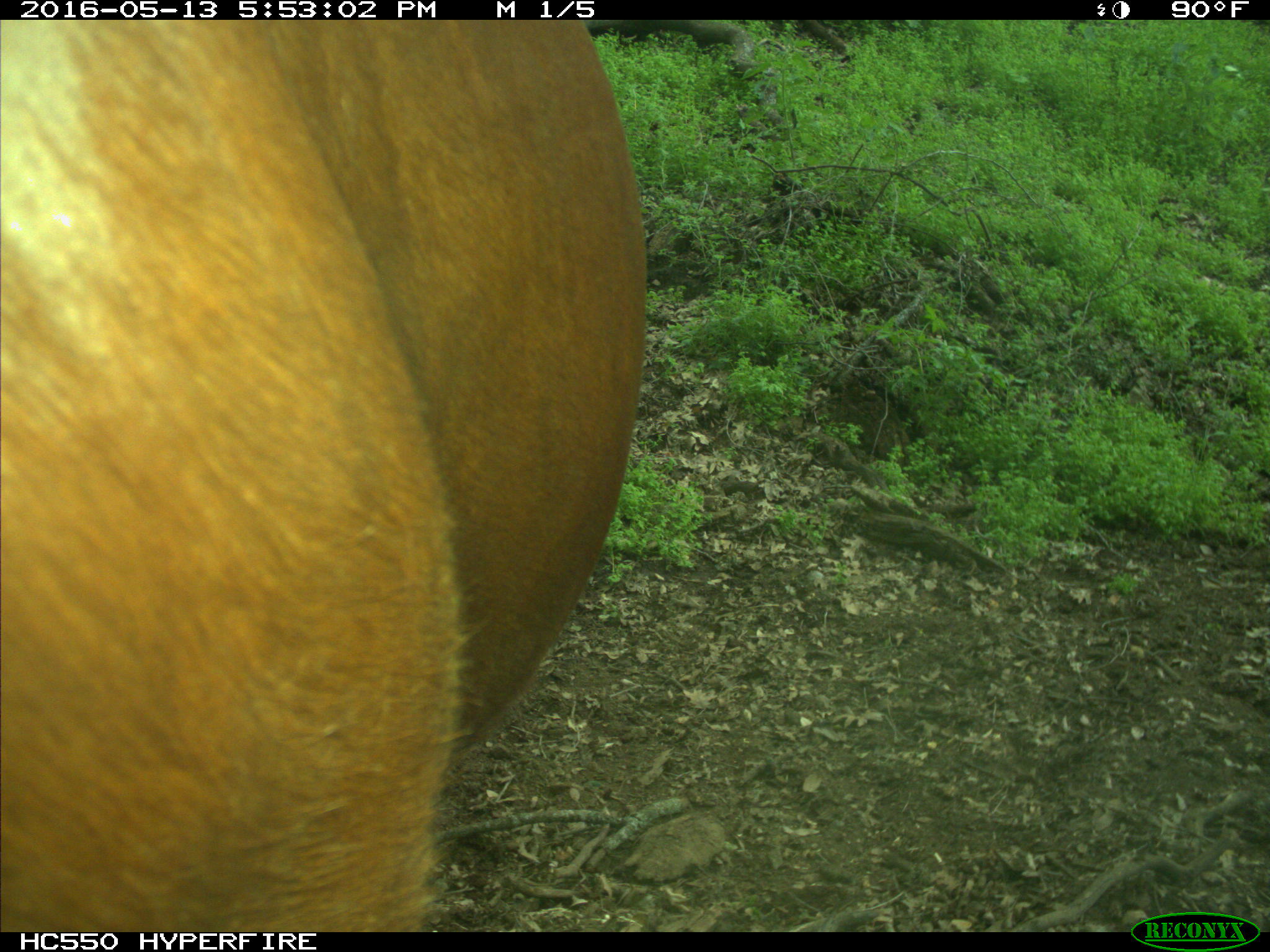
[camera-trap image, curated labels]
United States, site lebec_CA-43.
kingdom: Animalia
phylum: Chordata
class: Mammalia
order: Artiodactyla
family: Bovidae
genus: Bos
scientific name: Bos taurus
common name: domestic cow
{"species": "Bos taurus (domestic cow)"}